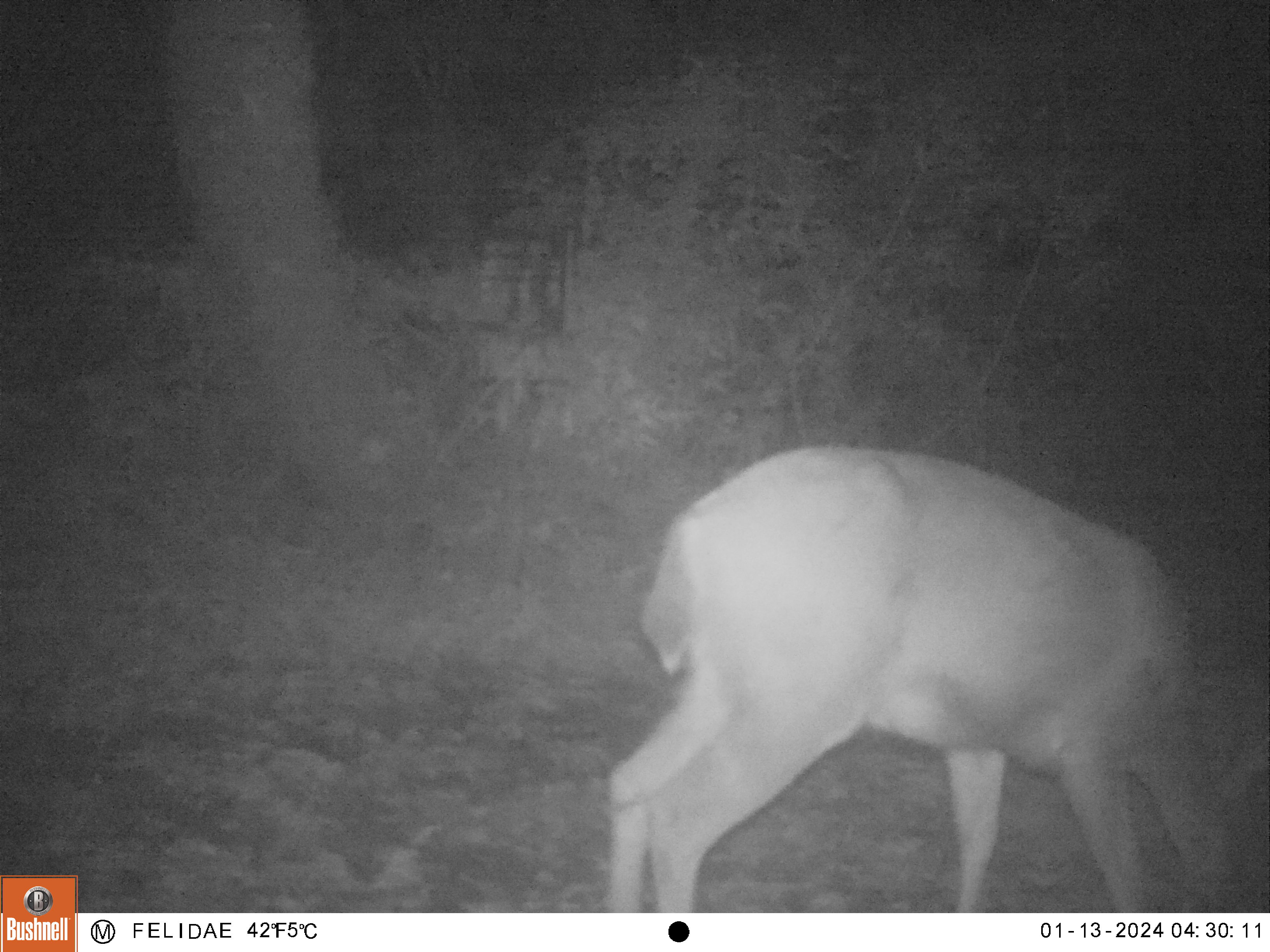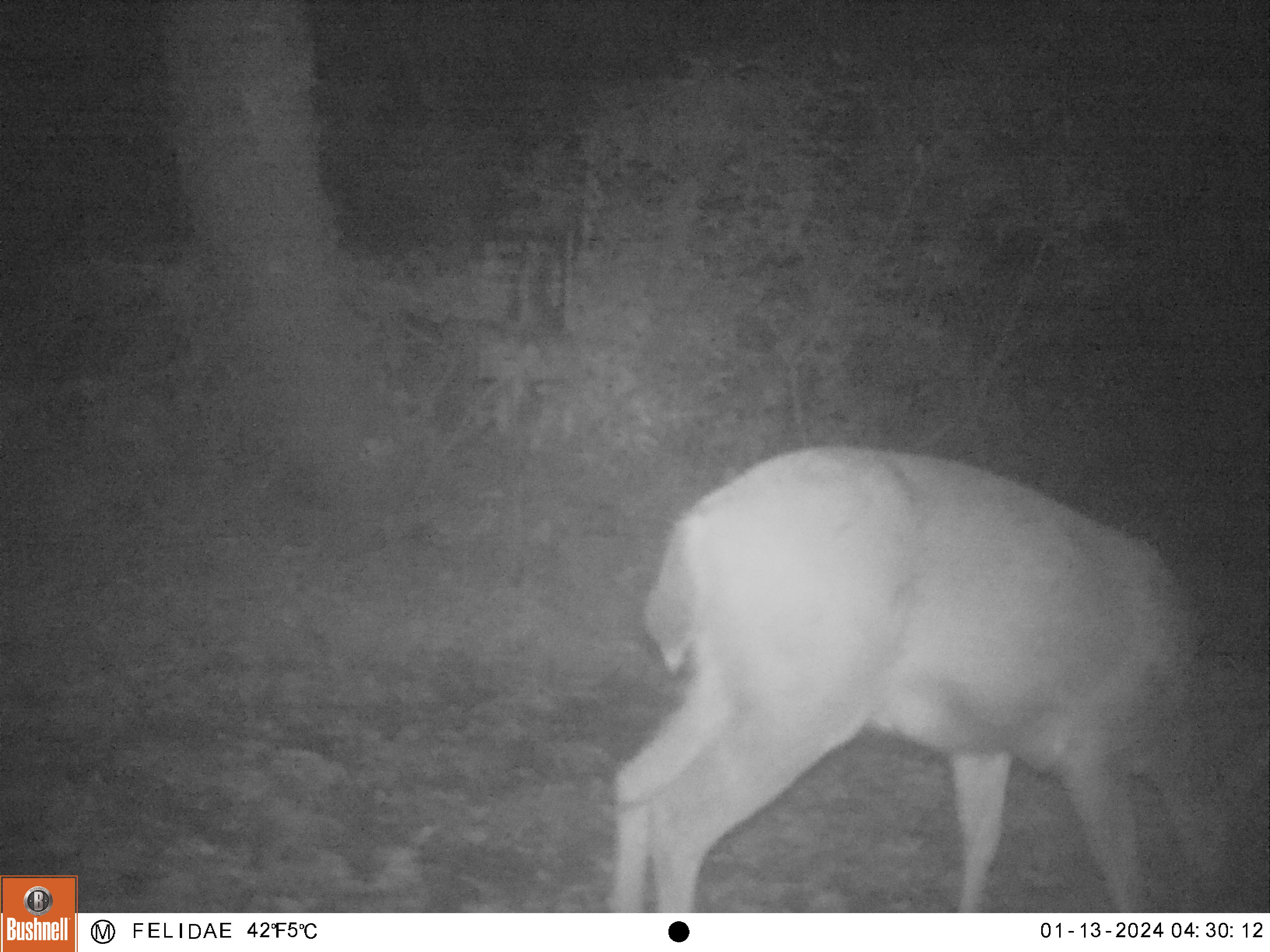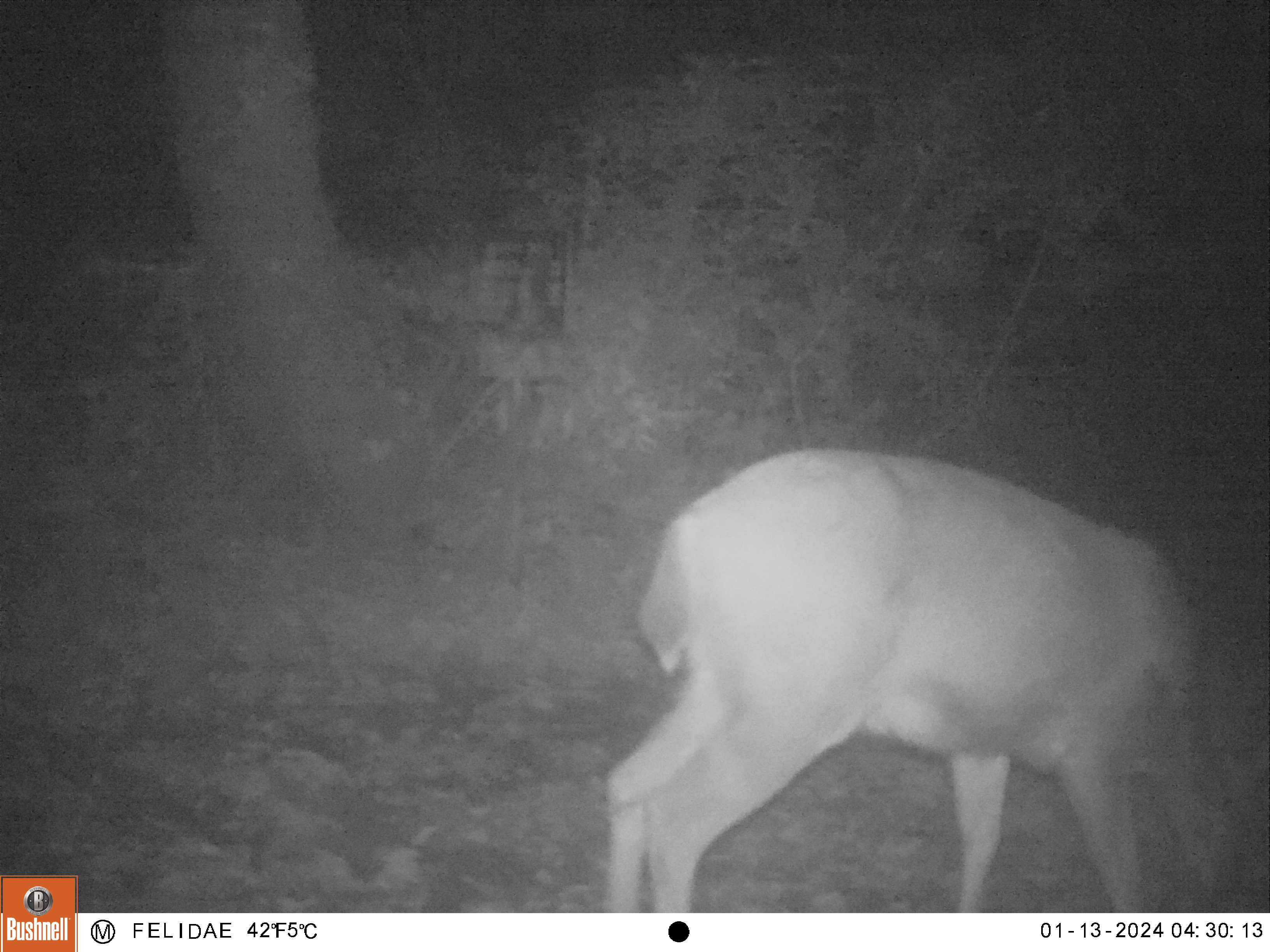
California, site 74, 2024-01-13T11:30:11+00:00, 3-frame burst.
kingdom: Animalia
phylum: Chordata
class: Mammalia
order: Artiodactyla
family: Cervidae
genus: Odocoileus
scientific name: Odocoileus hemionus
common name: mule deer